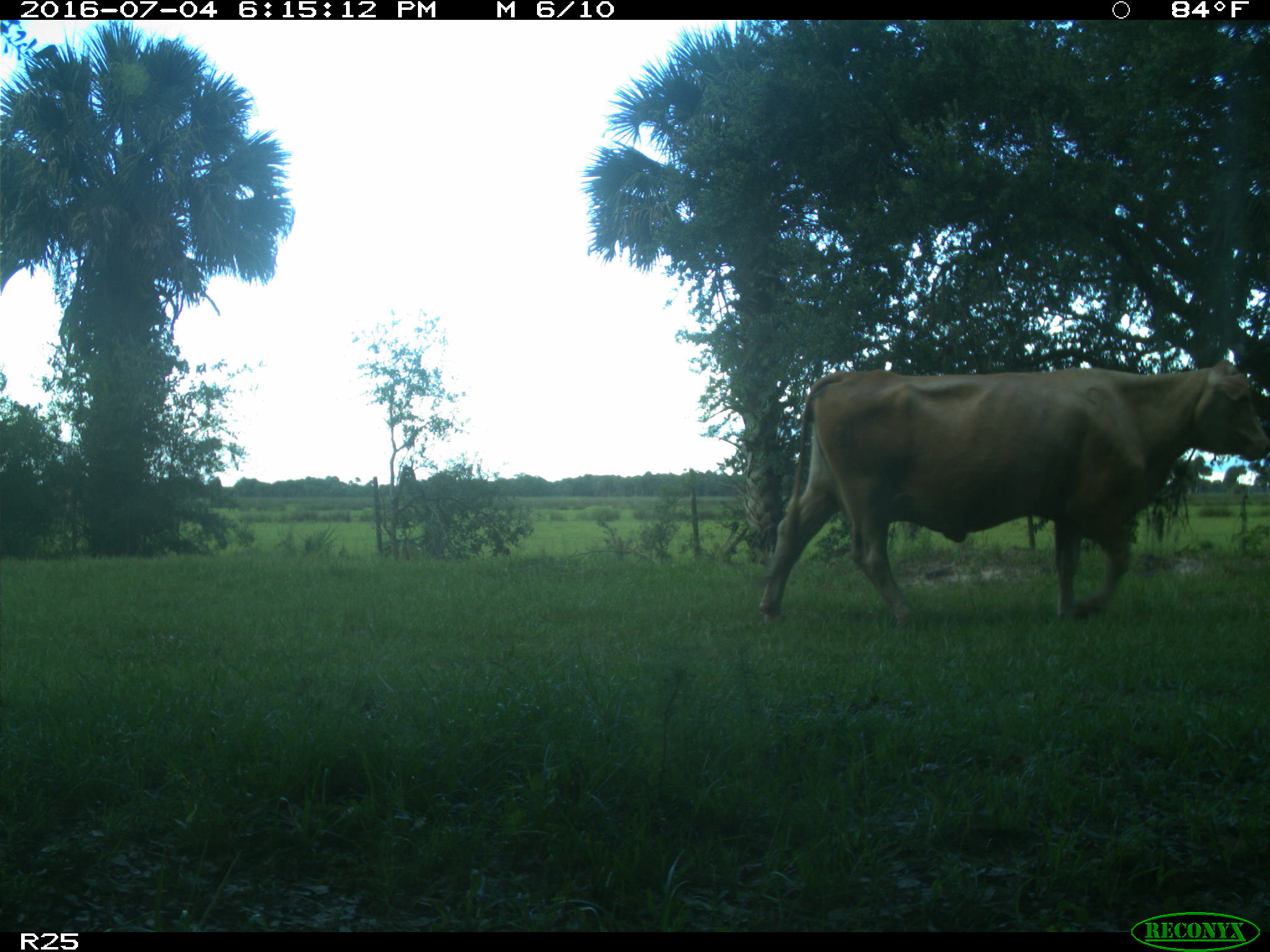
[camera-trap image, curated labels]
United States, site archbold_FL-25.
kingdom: Animalia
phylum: Chordata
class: Mammalia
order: Artiodactyla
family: Bovidae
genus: Bos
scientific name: Bos taurus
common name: domestic cow